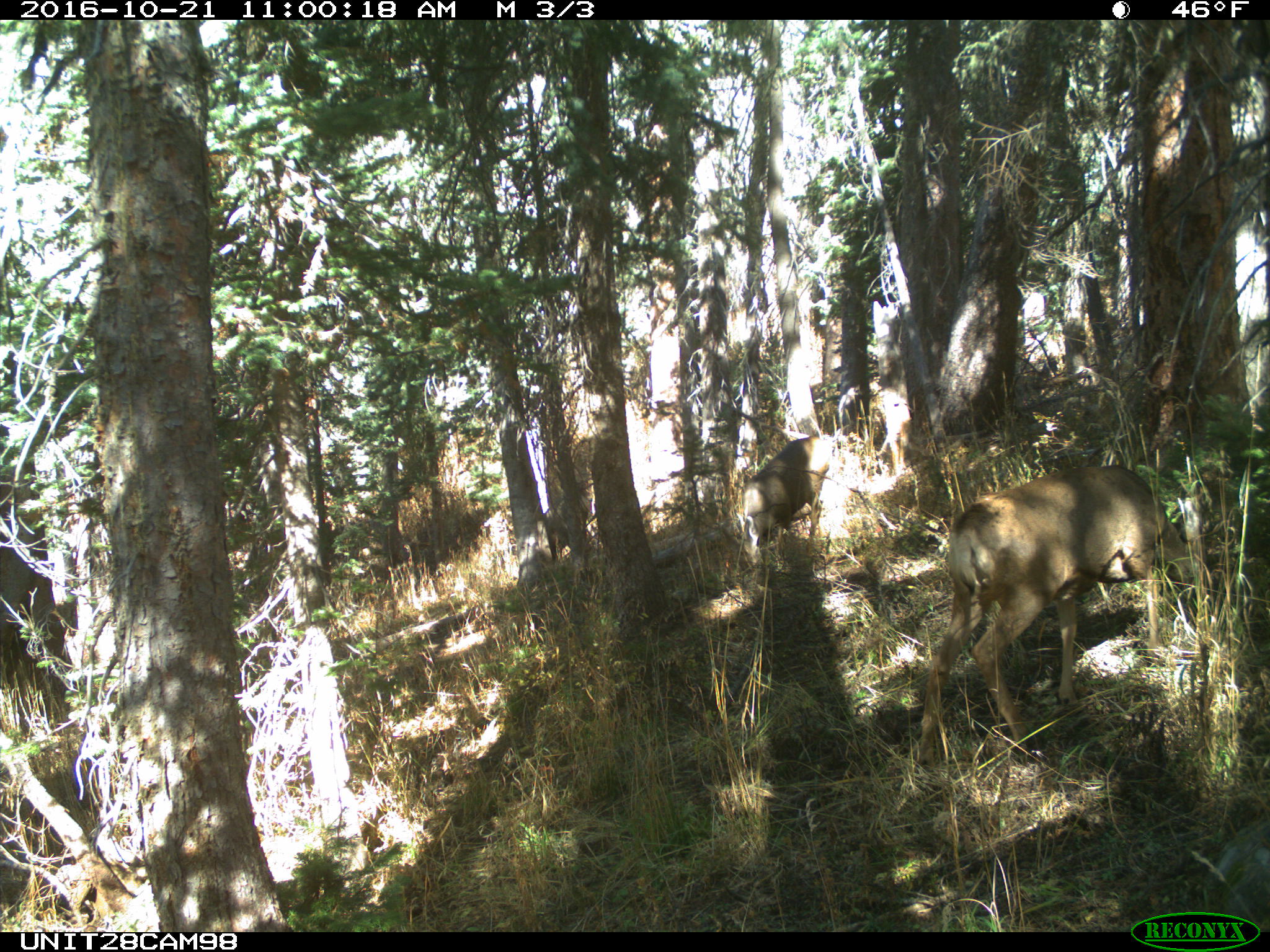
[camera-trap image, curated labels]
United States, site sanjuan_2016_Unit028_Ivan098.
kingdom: Animalia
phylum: Chordata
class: Mammalia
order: Artiodactyla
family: Cervidae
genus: Odocoileus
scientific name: Odocoileus hemionus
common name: mule deer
Odocoileus hemionus (mule deer).